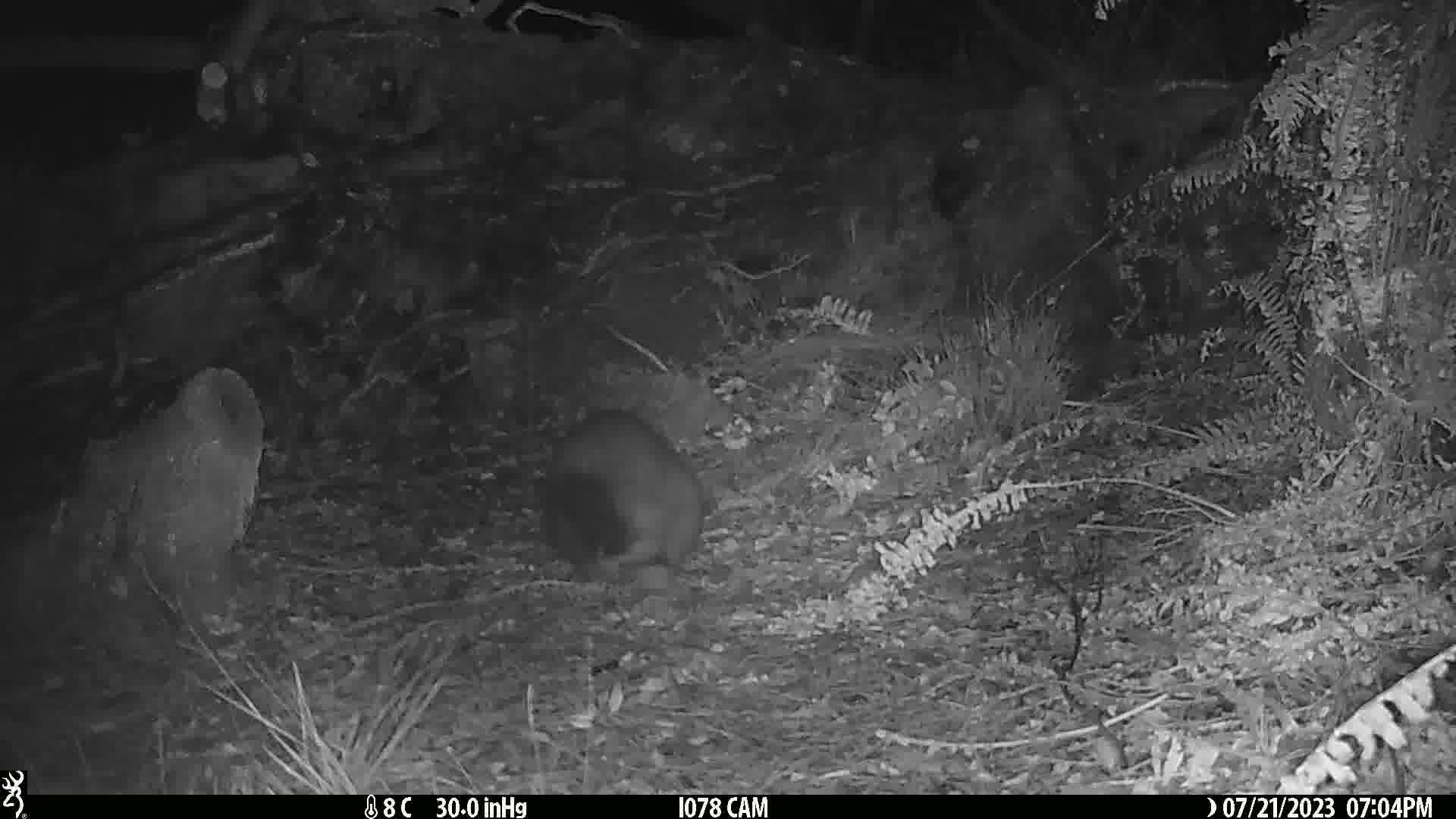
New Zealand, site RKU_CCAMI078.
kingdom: Animalia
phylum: Chordata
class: Mammalia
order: Diprotodontia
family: Phalangeridae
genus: Trichosurus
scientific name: Trichosurus vulpecula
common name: common brushtail possum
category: possum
Possum (common brushtail possum) (Trichosurus vulpecula).